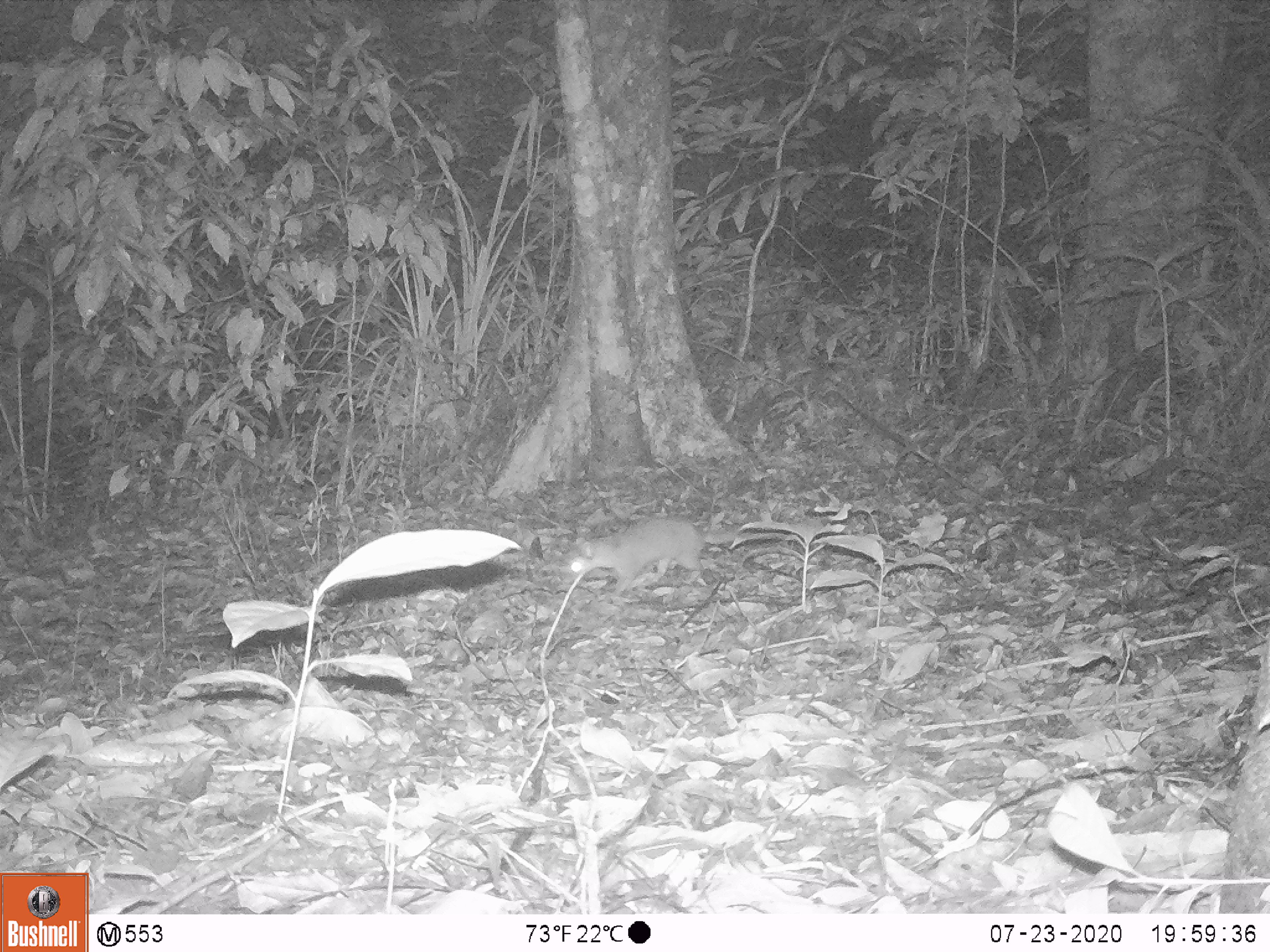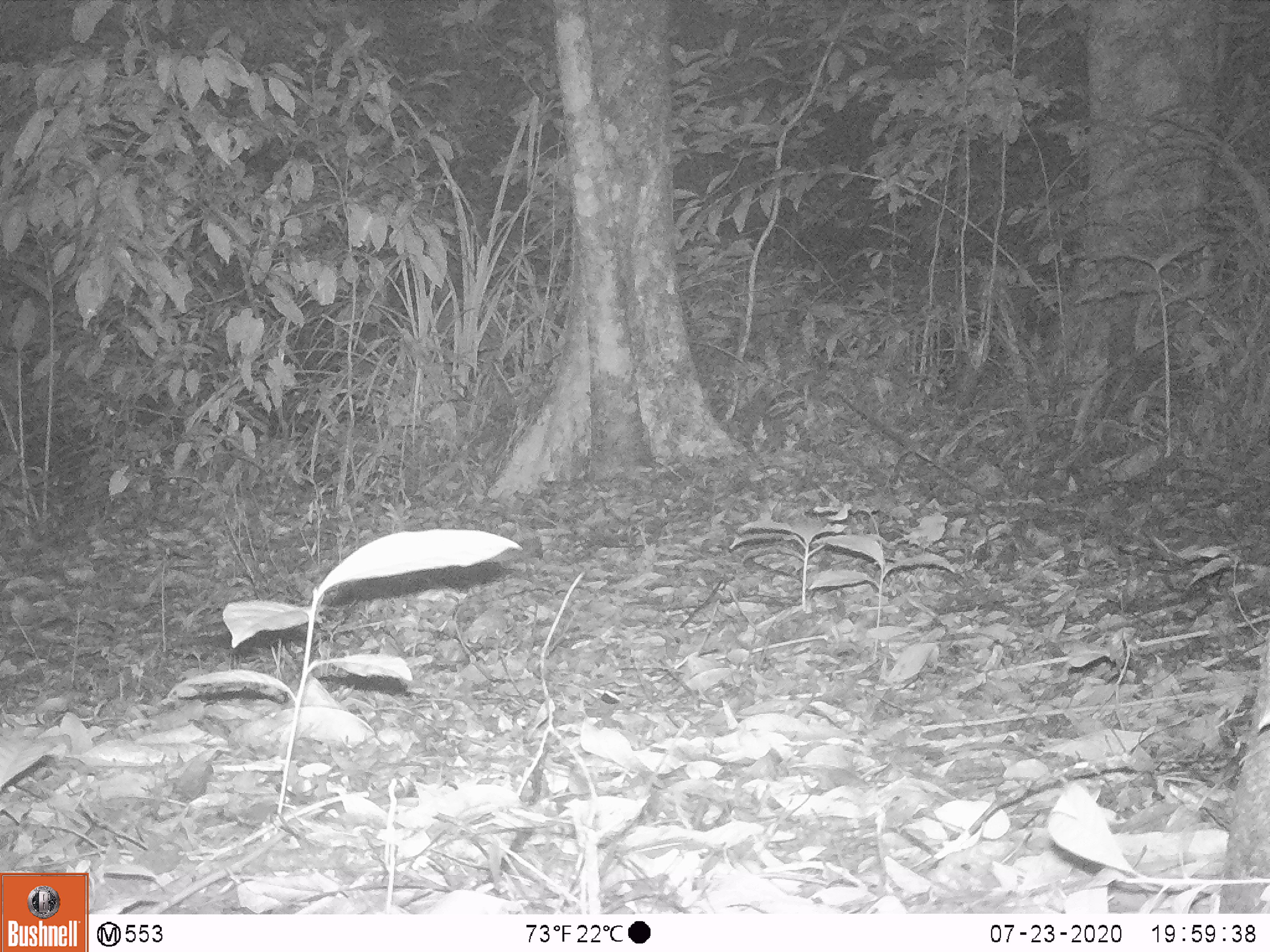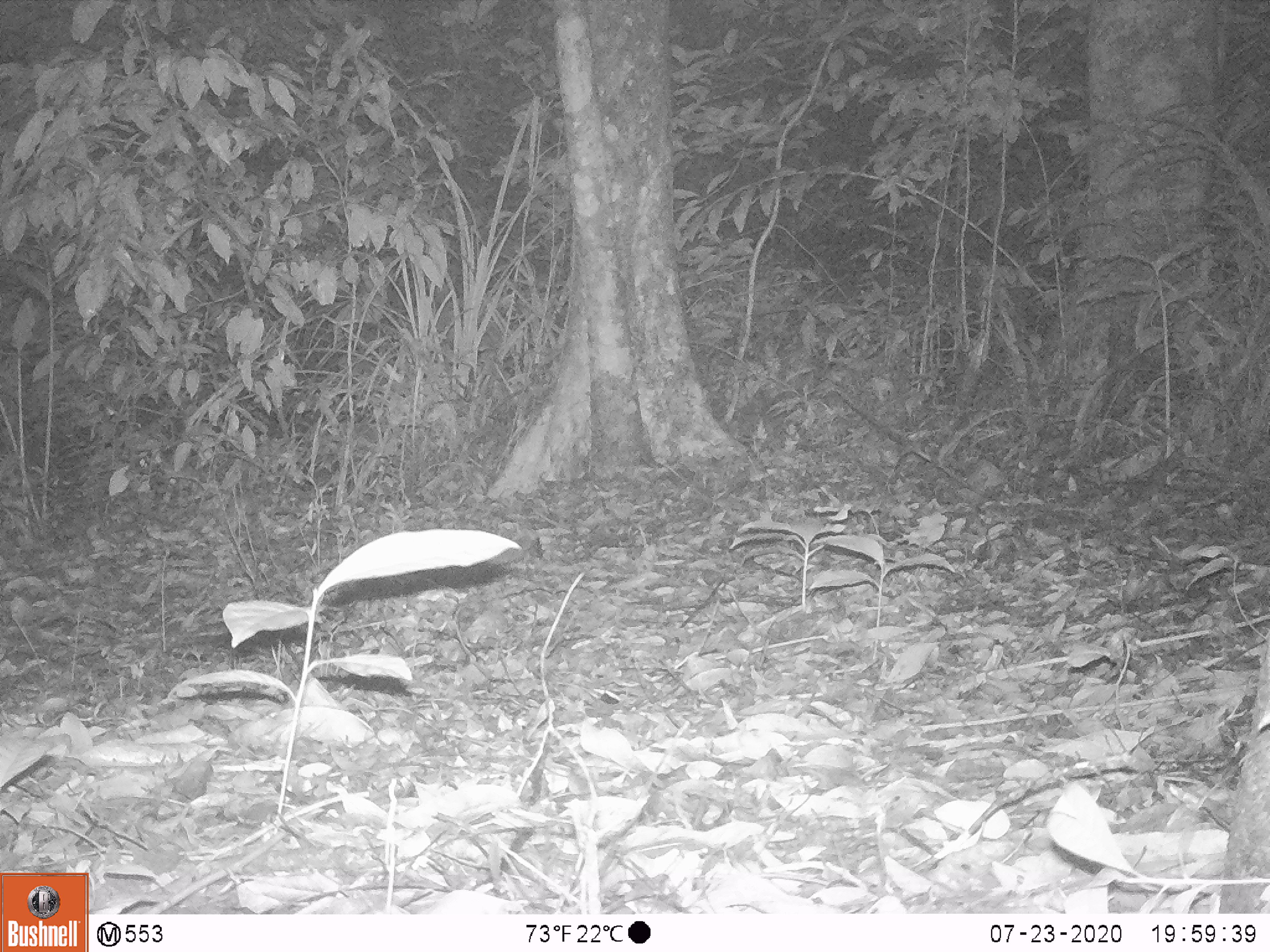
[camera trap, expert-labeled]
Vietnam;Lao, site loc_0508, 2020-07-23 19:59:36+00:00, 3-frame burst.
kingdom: Animalia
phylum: Chordata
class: Mammalia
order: Carnivora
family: Mustelidae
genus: Melogale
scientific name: Melogale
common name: ferret badger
Ferret badger (Melogale). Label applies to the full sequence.